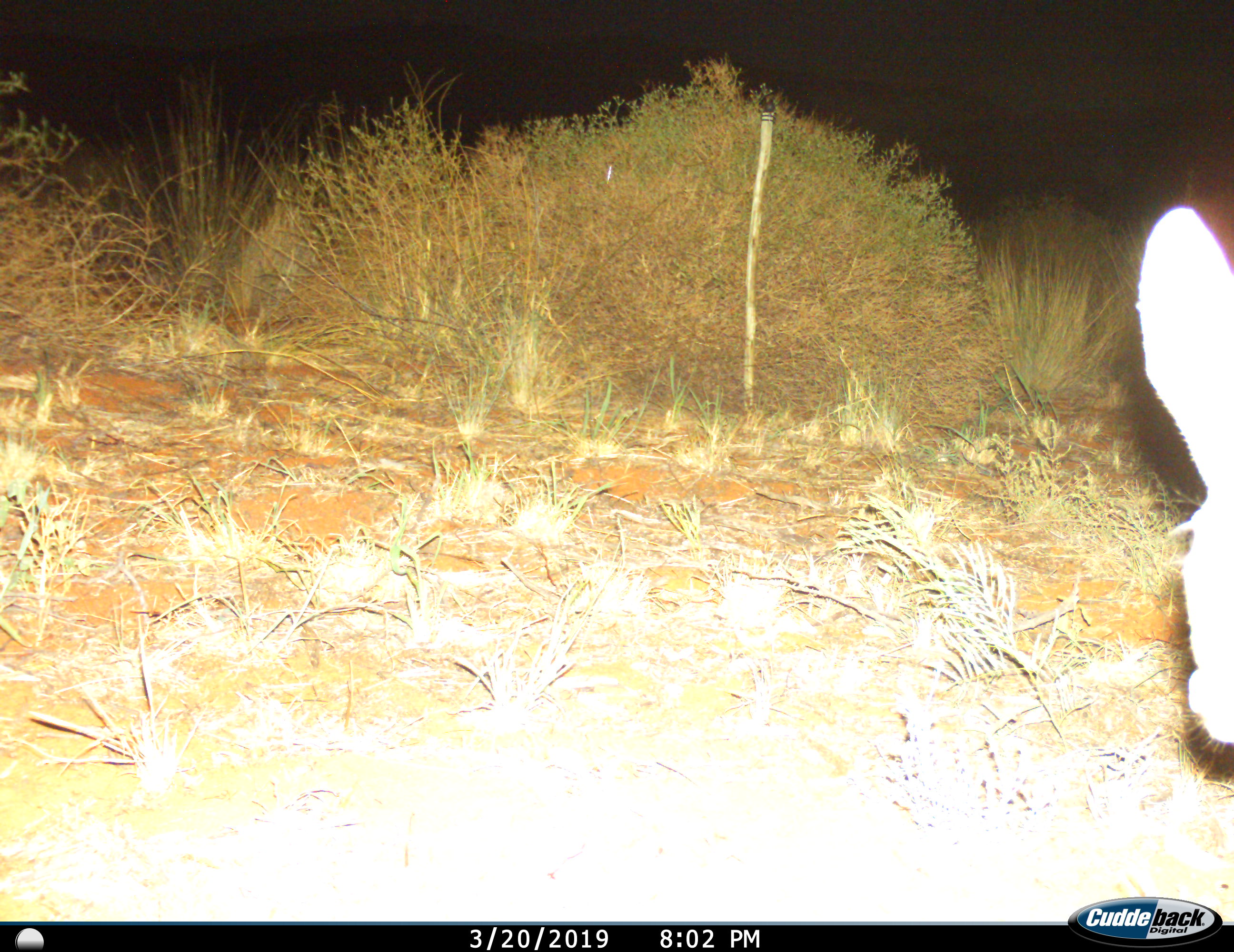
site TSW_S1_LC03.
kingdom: Animalia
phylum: Chordata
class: Mammalia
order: Artiodactyla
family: Bovidae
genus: Raphicerus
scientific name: Raphicerus campestris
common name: steenbok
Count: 1.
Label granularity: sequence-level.